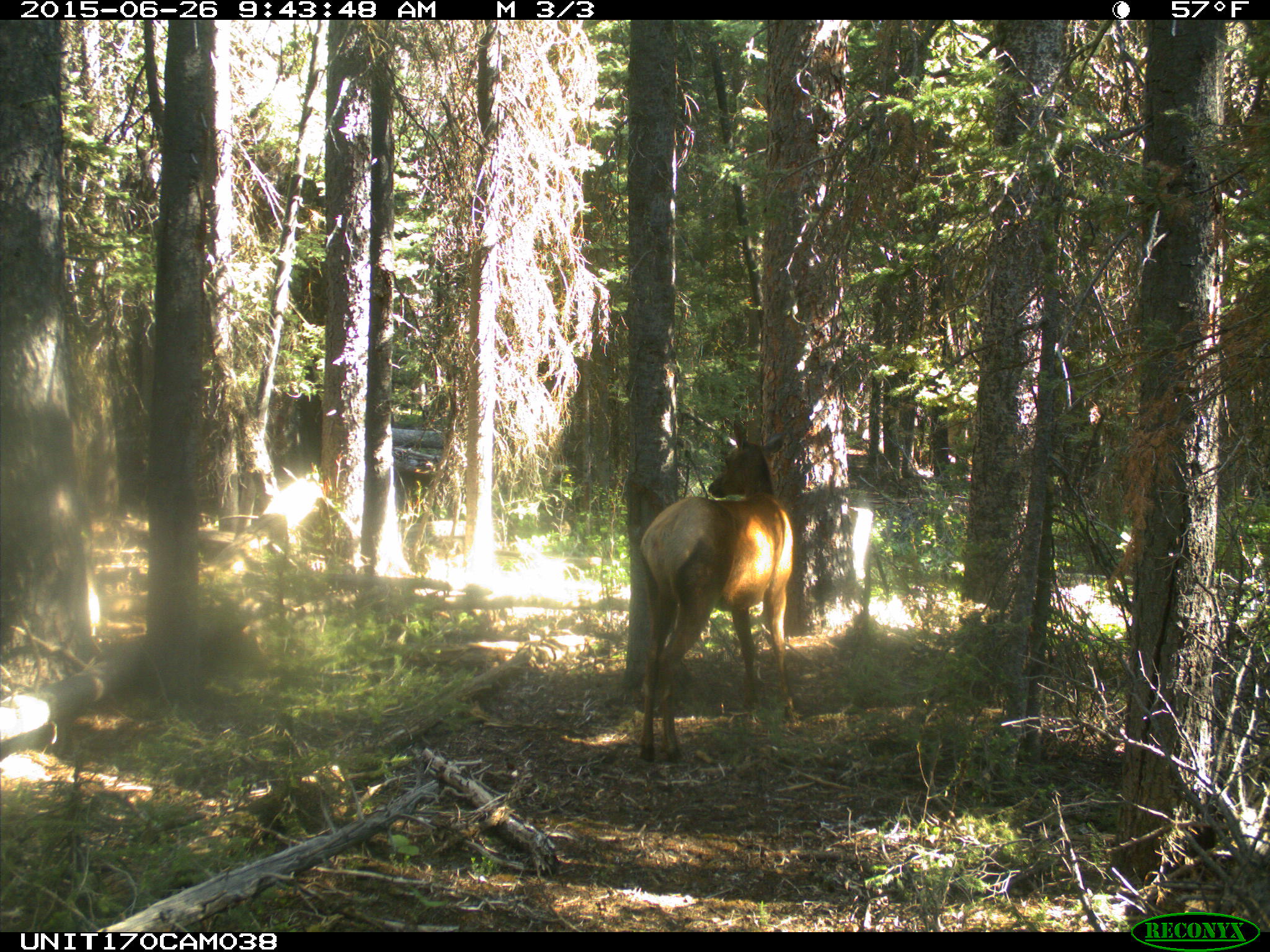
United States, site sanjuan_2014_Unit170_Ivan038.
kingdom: Animalia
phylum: Chordata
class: Mammalia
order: Artiodactyla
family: Cervidae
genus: Cervus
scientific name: Cervus elaphus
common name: red deer